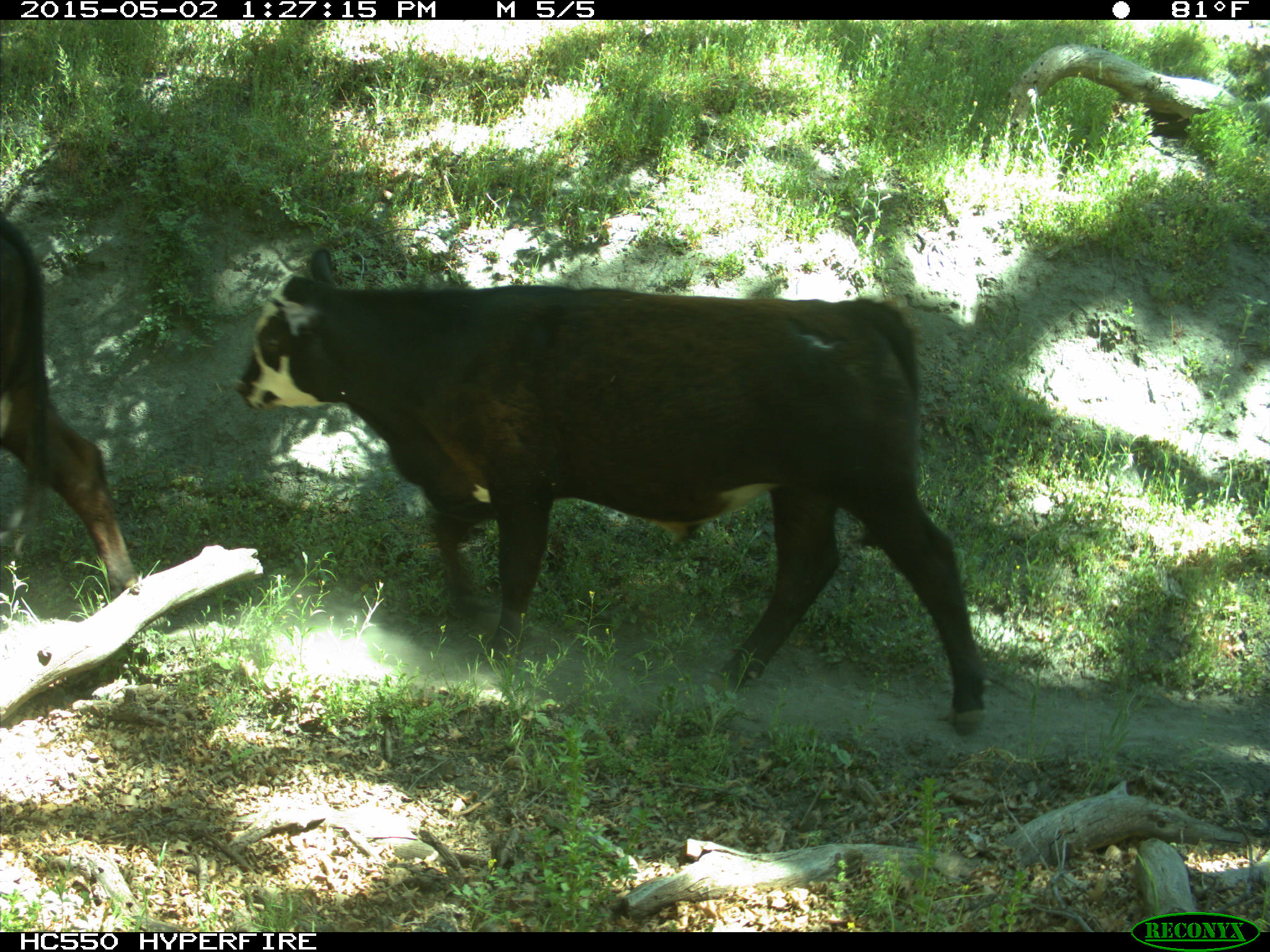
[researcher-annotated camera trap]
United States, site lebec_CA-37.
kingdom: Animalia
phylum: Chordata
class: Mammalia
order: Artiodactyla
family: Bovidae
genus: Bos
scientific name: Bos taurus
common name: domestic cow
Bos taurus (domestic cow).